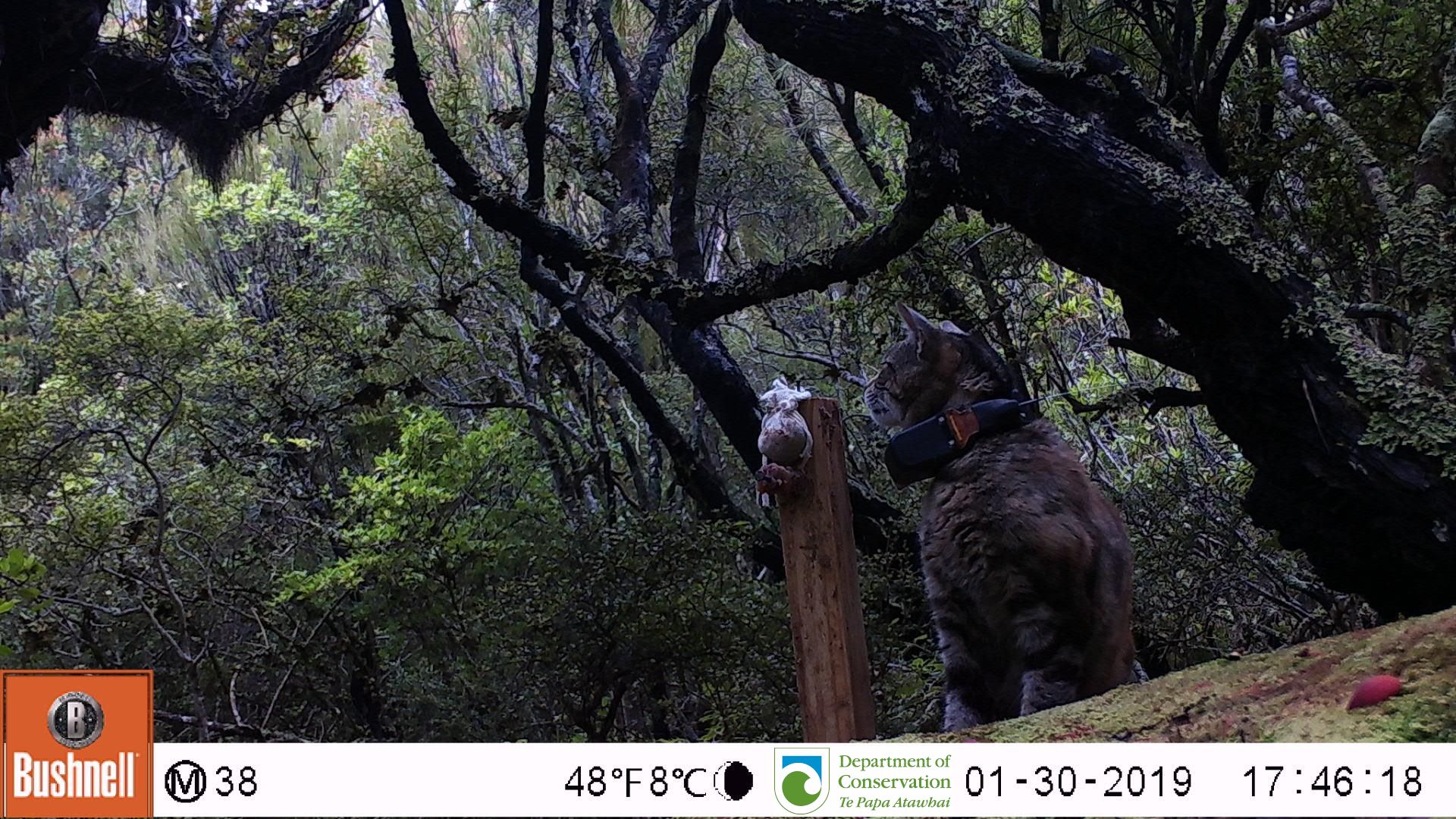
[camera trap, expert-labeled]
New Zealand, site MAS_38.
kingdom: Animalia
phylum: Chordata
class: Mammalia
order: Carnivora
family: Felidae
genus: Felis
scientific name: Felis catus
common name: domestic cat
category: cat